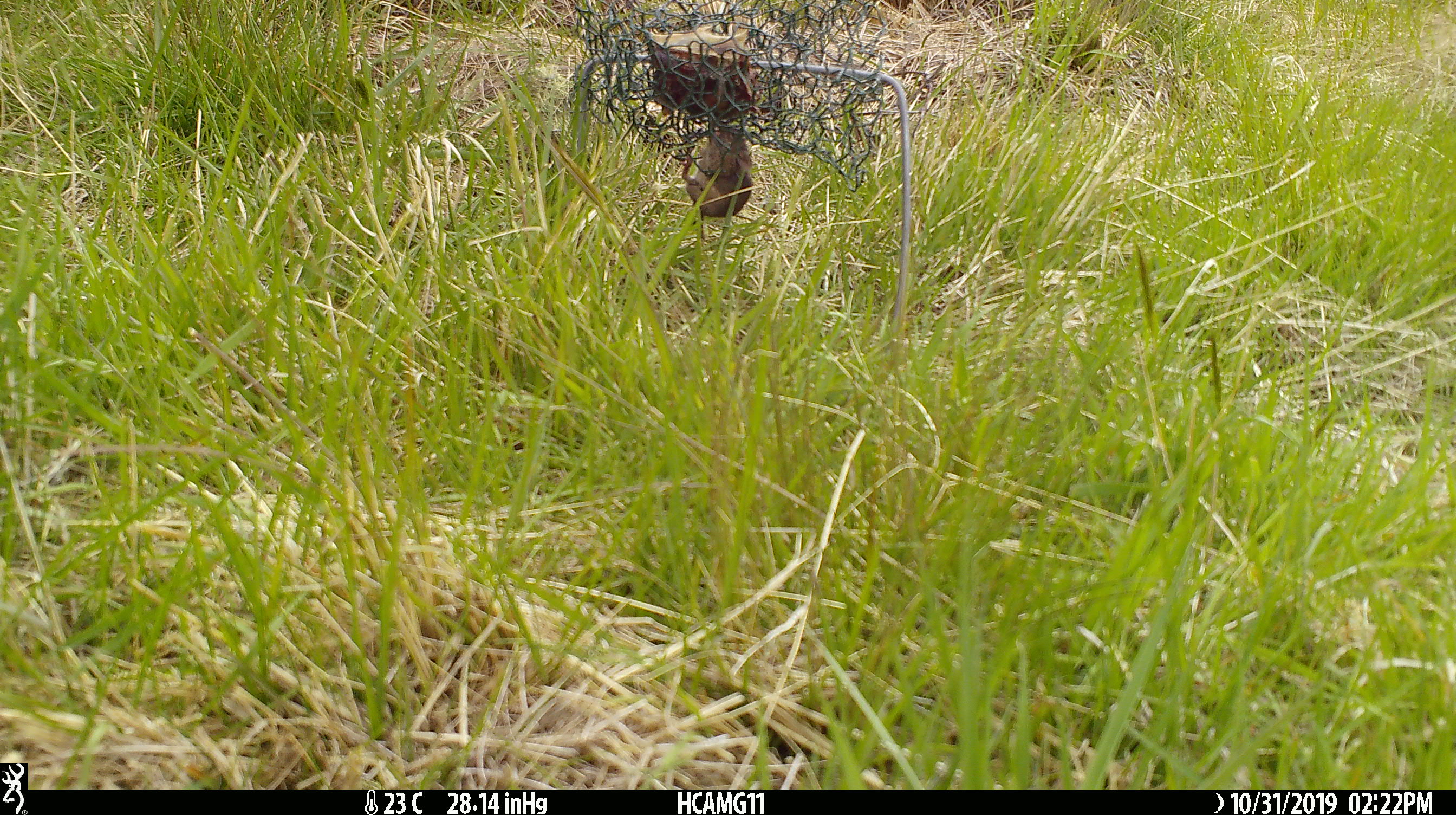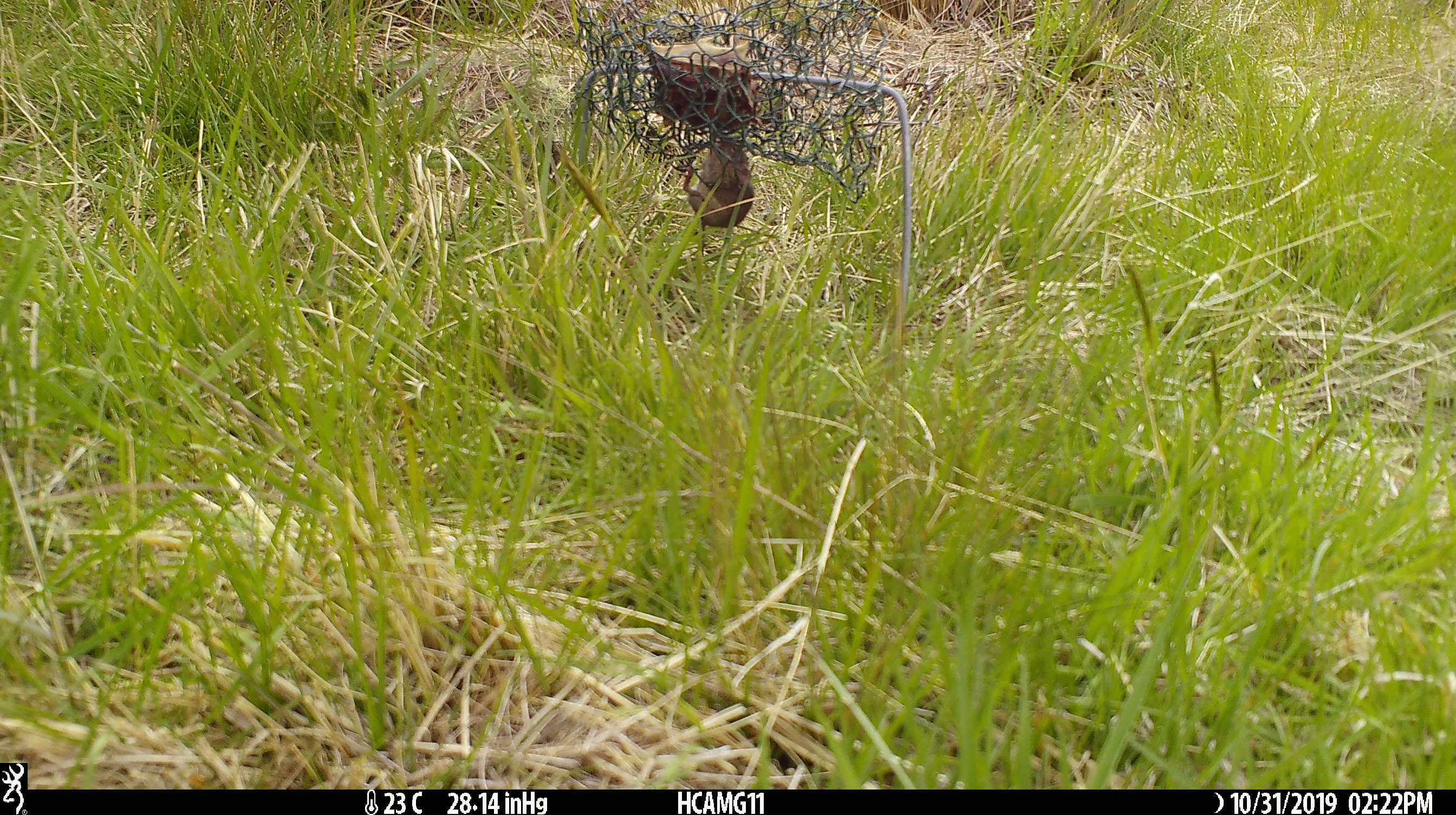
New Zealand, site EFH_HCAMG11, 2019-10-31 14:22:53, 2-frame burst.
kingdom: Animalia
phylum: Chordata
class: Mammalia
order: Rodentia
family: Muridae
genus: Mus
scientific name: Mus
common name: mouse